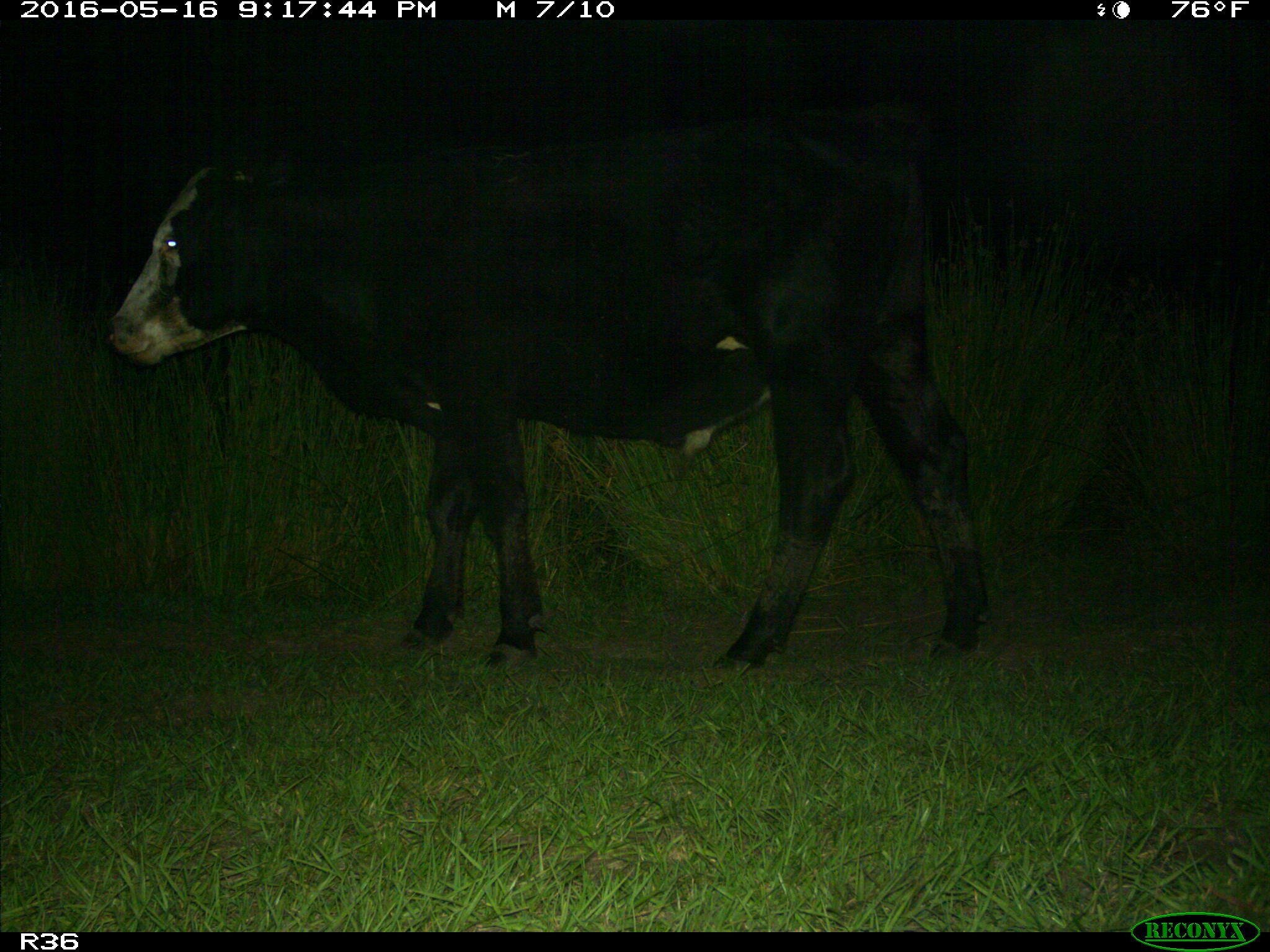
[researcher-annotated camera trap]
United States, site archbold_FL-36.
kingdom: Animalia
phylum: Chordata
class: Mammalia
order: Artiodactyla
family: Bovidae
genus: Bos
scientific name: Bos taurus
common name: domestic cow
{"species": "Bos taurus (domestic cow)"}